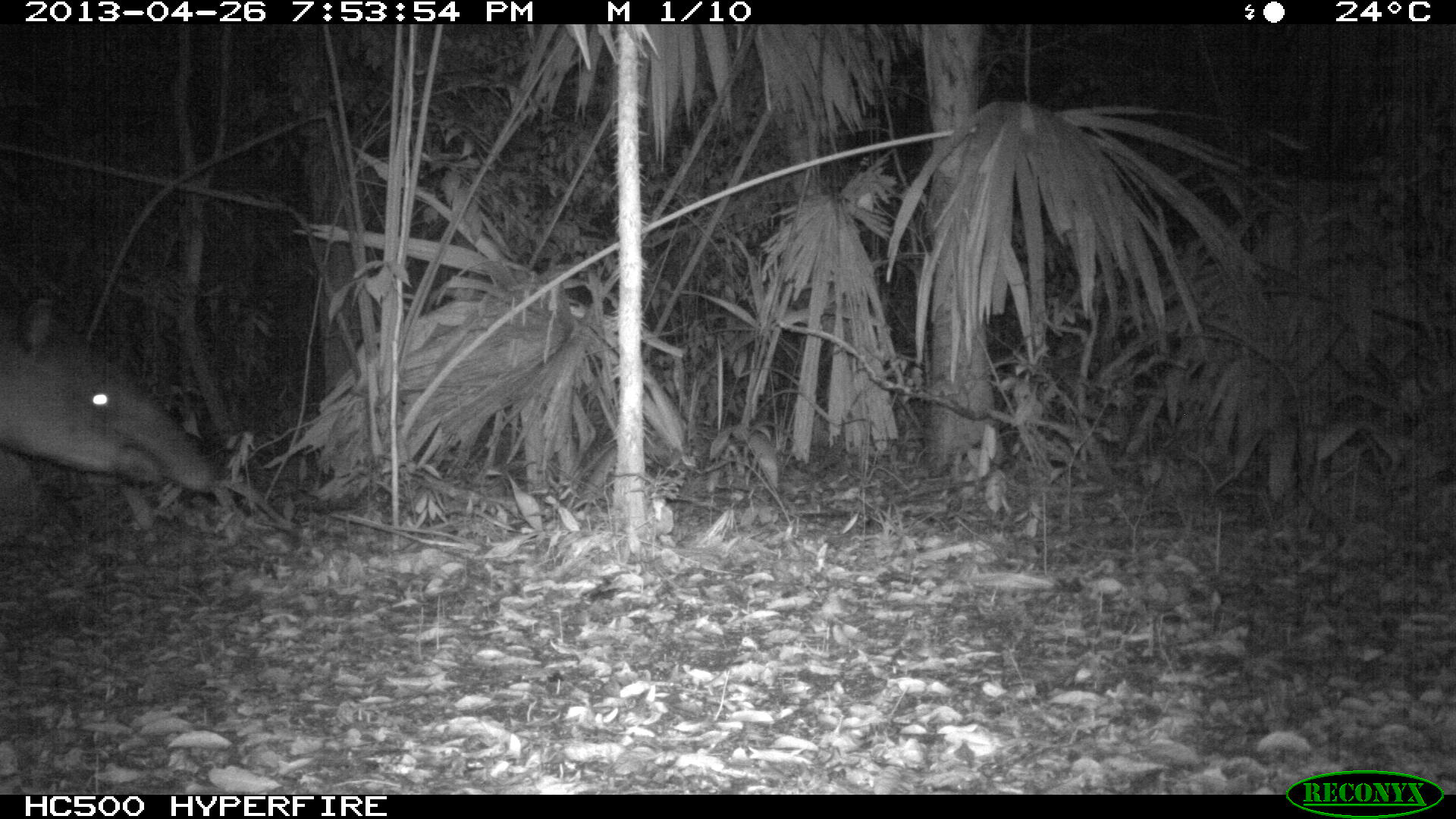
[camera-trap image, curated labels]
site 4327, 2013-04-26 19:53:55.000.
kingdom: Animalia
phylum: Chordata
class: Mammalia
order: Perissodactyla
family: Tapiridae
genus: Tapirus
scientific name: Tapirus bairdii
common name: baird's tapir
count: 1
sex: female